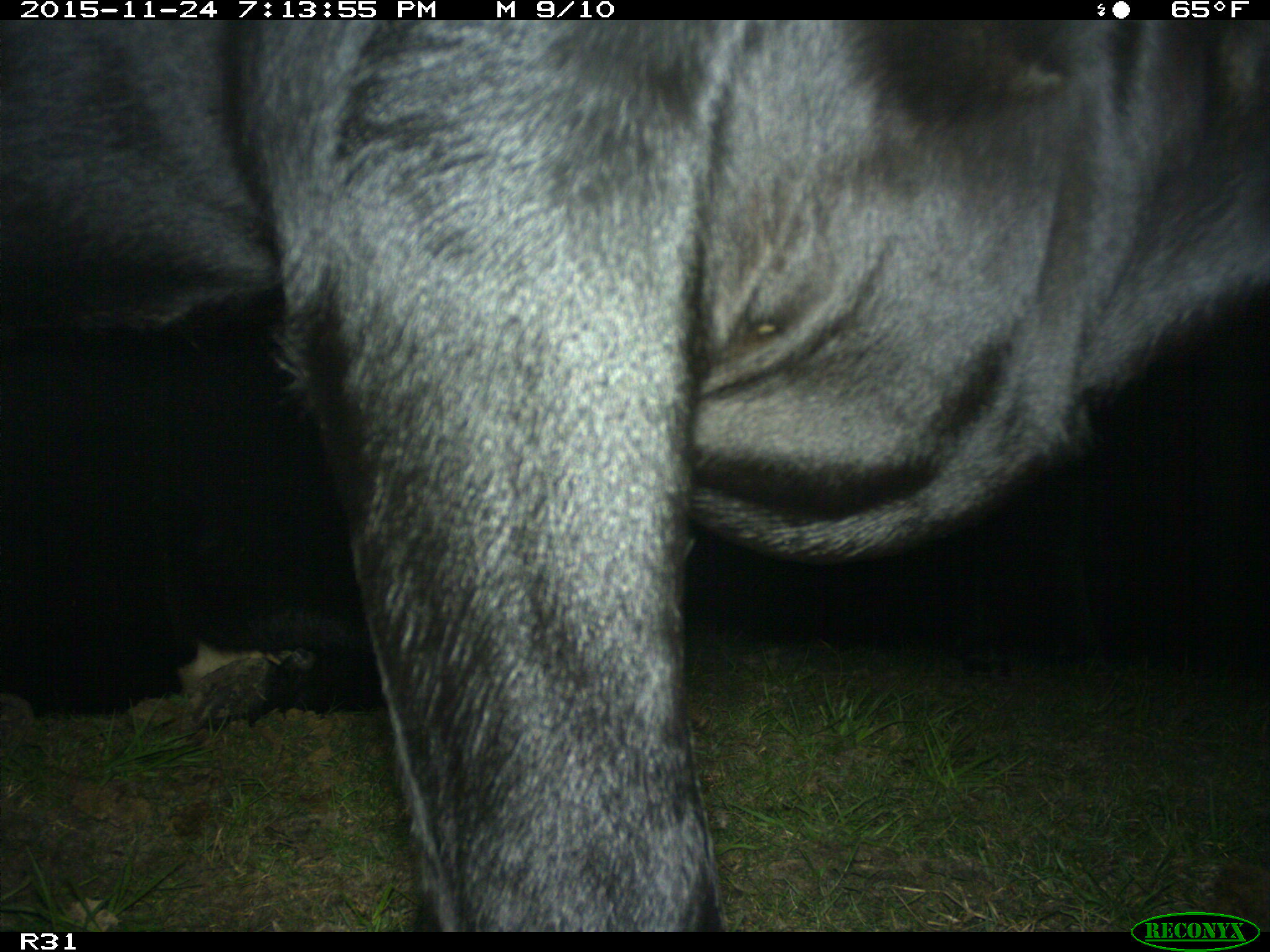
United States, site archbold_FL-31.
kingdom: Animalia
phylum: Chordata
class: Mammalia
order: Artiodactyla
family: Bovidae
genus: Bos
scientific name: Bos taurus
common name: domestic cow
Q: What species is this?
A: Bos taurus (domestic cow).